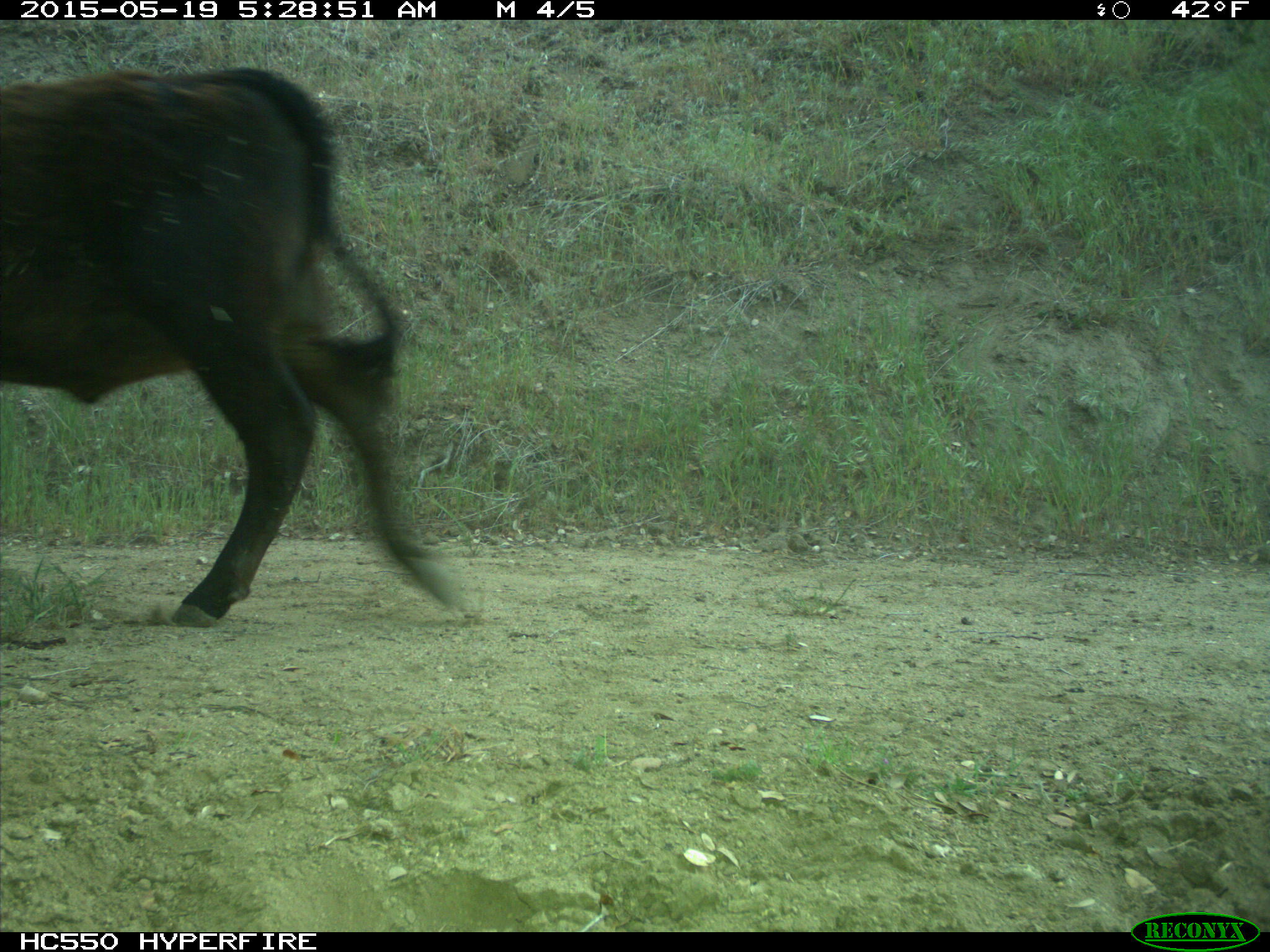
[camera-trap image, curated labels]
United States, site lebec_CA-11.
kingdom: Animalia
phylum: Chordata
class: Mammalia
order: Artiodactyla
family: Bovidae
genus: Bos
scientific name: Bos taurus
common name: domestic cow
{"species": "Bos taurus (domestic cow)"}